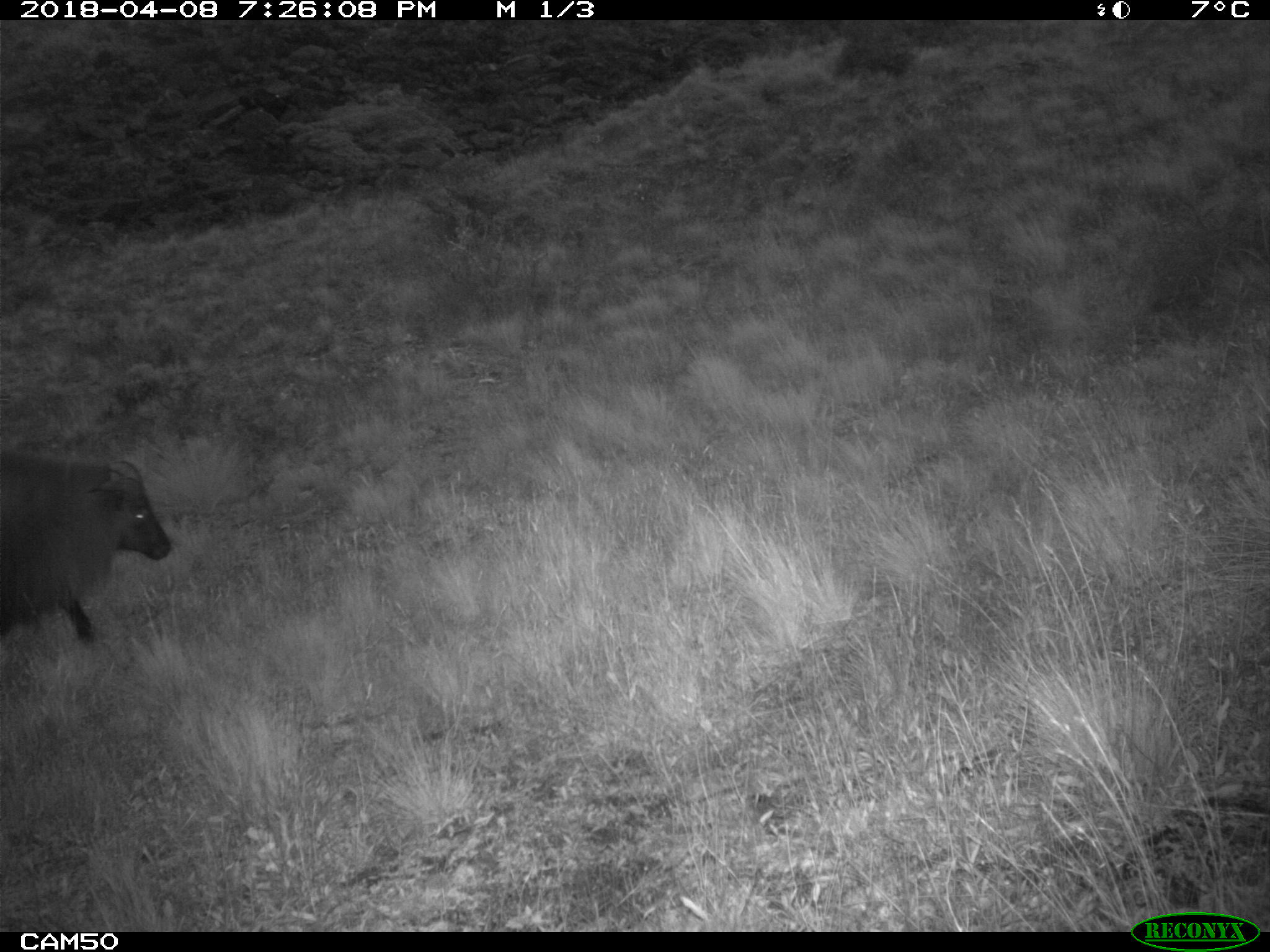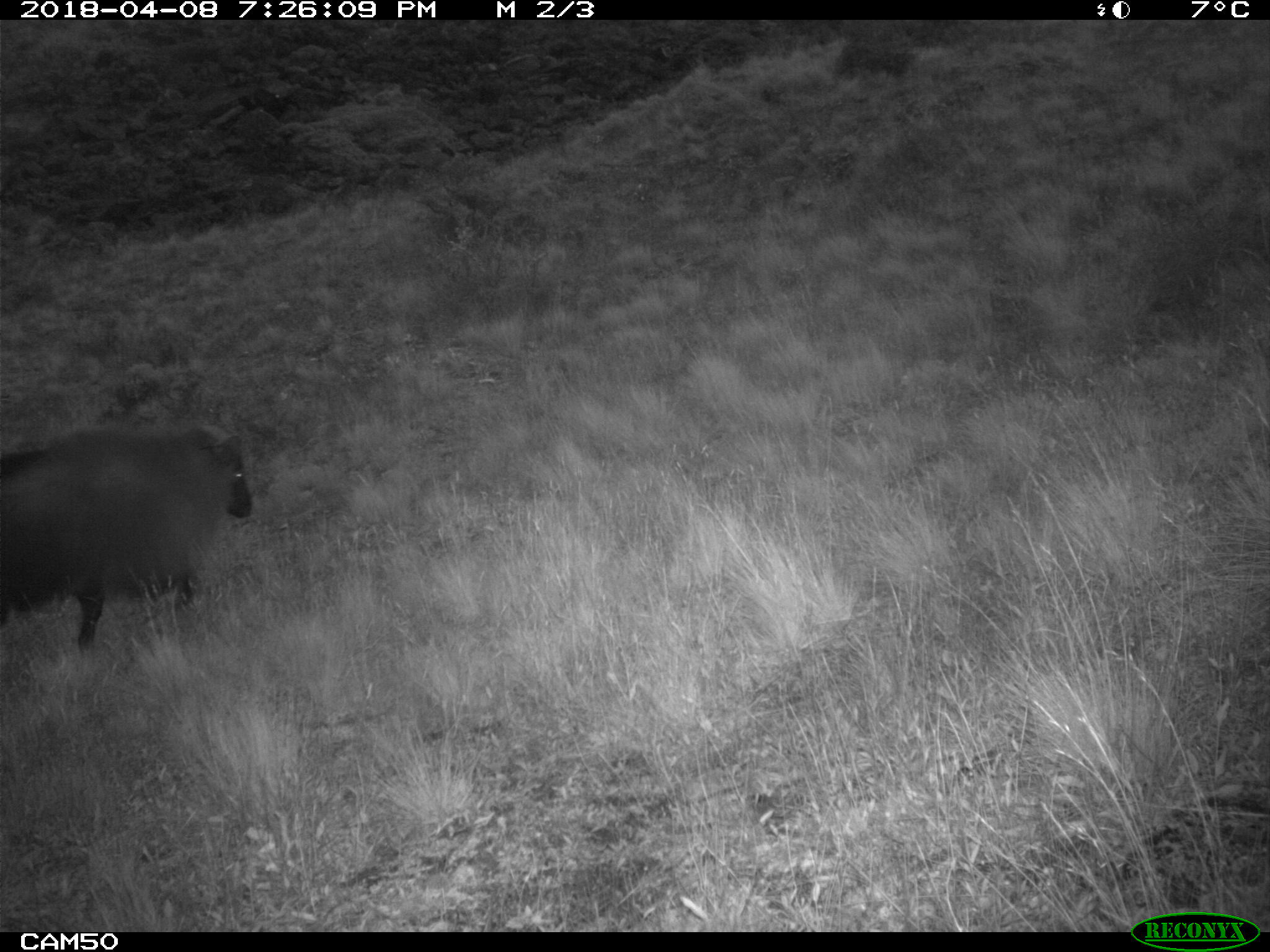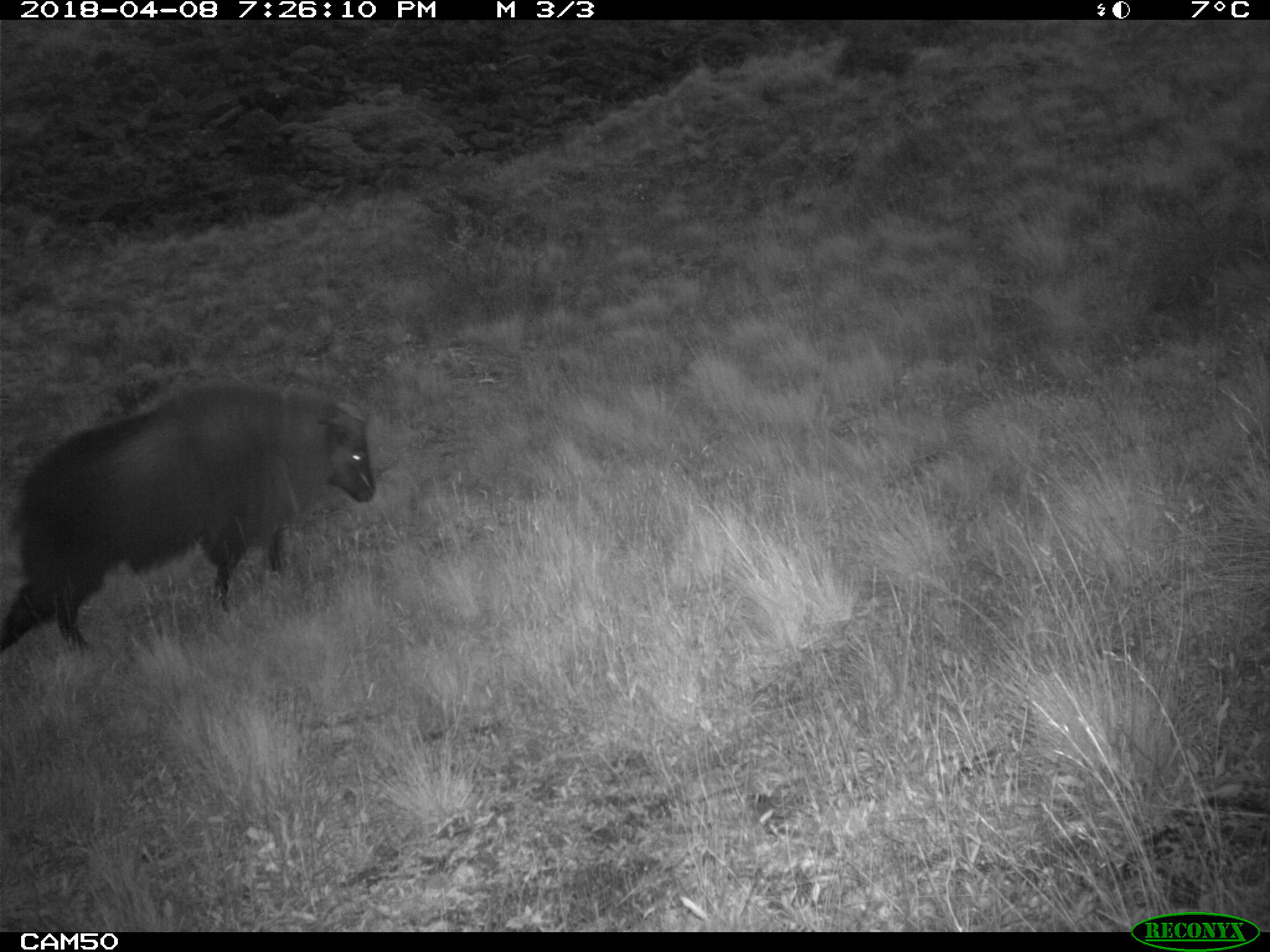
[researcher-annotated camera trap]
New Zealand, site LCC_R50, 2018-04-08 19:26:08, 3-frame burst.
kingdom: Animalia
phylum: Chordata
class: Mammalia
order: Artiodactyla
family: Bovidae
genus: Nilgiritragus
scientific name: Nilgiritragus hylocrius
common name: tahr